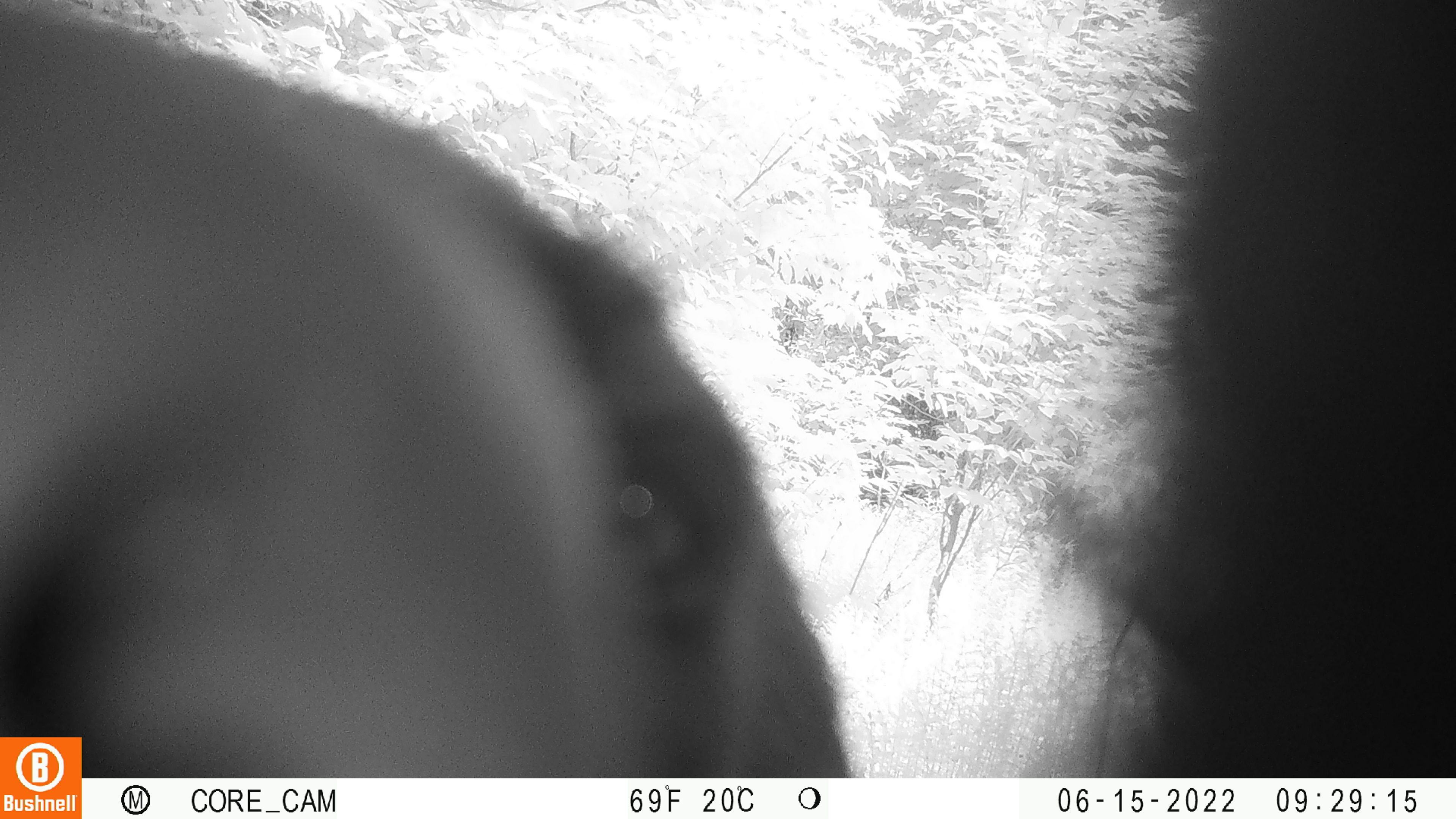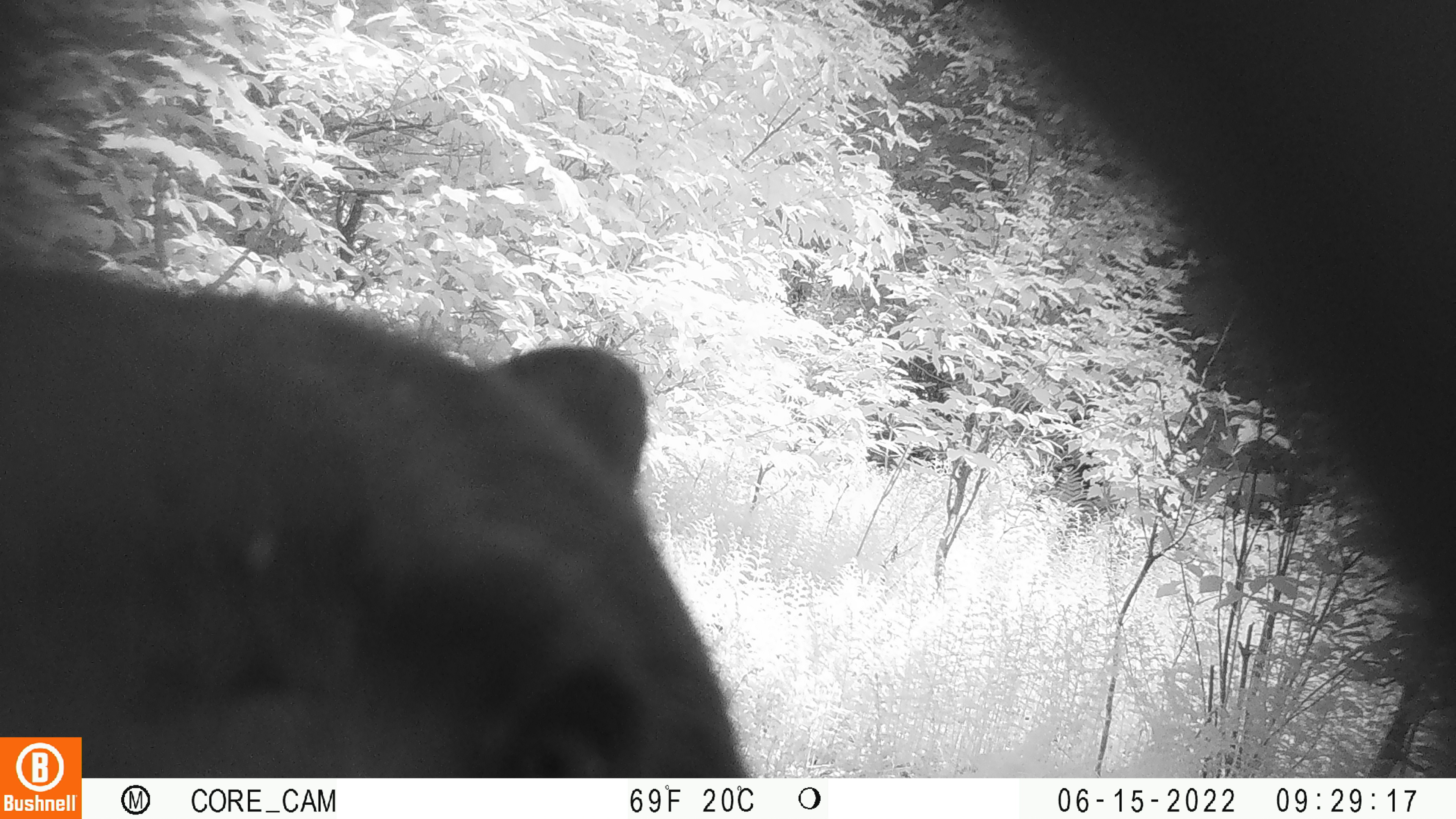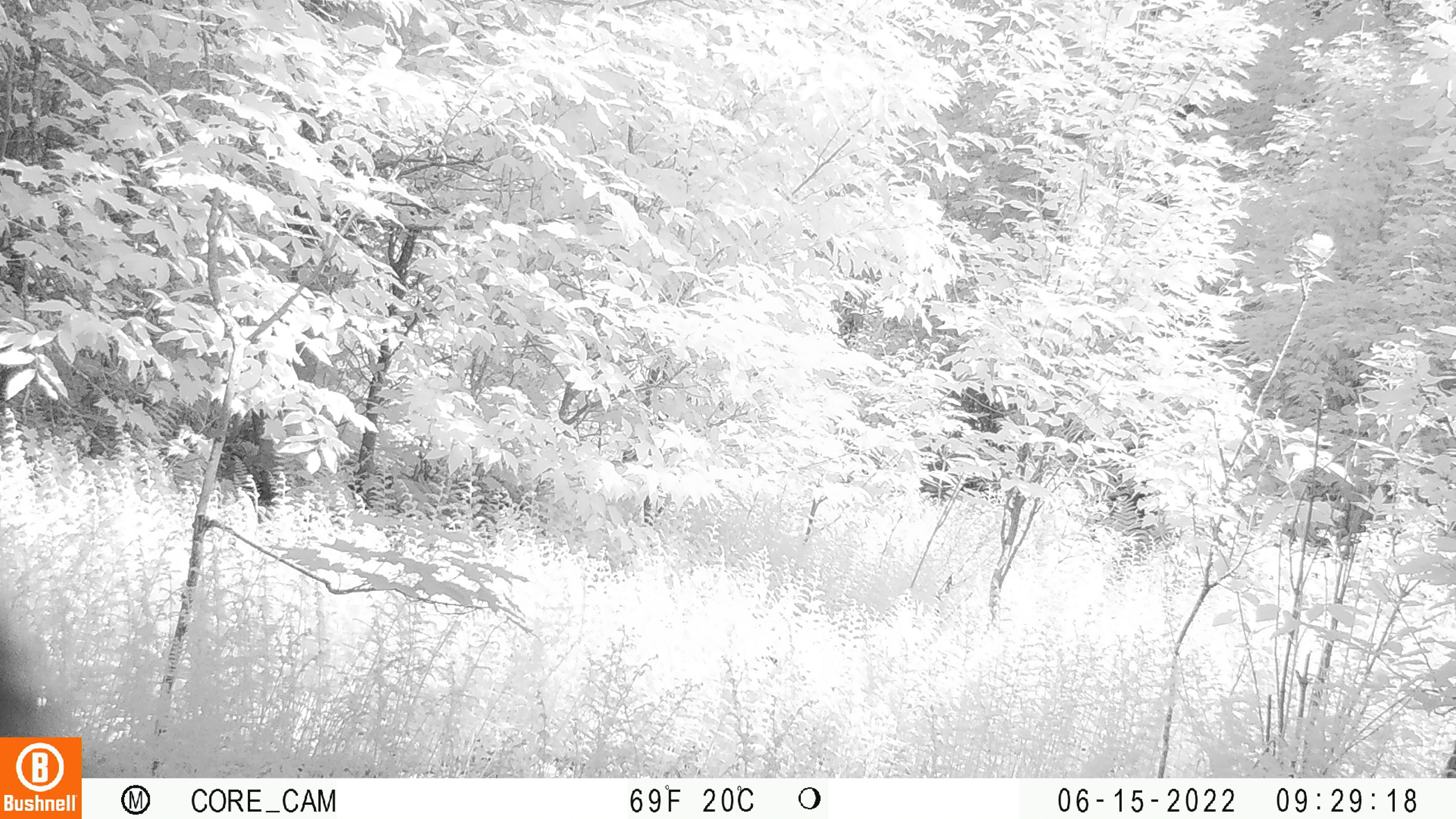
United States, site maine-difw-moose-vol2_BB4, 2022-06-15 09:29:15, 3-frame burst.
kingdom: Animalia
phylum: Chordata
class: Mammalia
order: Carnivora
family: Ursidae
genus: Ursus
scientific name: Ursus americanus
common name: black bear